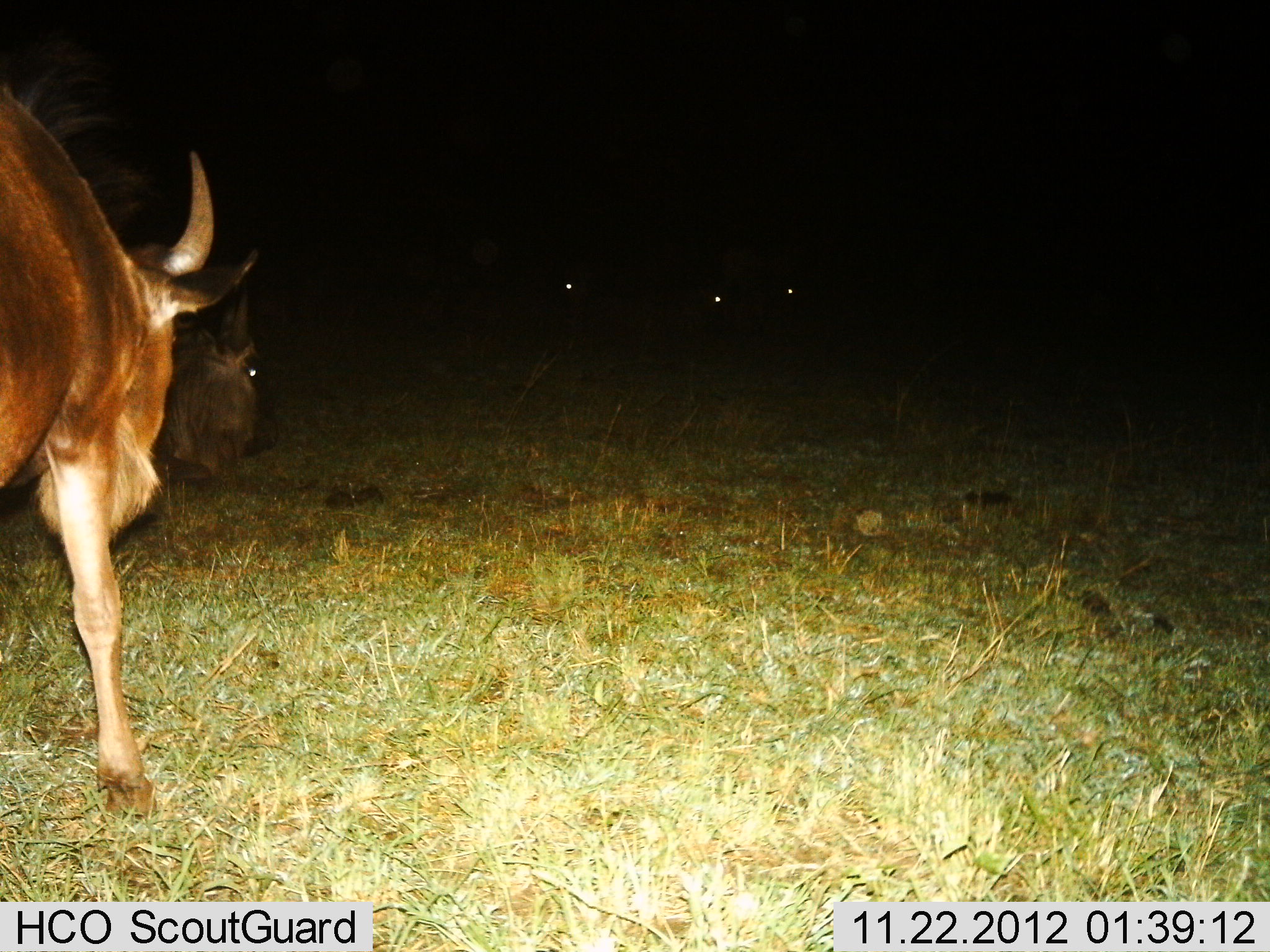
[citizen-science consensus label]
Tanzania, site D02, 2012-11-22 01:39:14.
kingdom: Animalia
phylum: Chordata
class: Mammalia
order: Artiodactyla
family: Bovidae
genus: Connochaetes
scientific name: Connochaetes taurinus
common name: blue wildebeest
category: wildebeest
Wildebeest (blue wildebeest) (Connochaetes taurinus), count 2. Behavior (volunteer vote fractions): standing 62%, resting 7%, moving 41%, interacting 3%. Young present (vote fraction): 3%. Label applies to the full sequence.